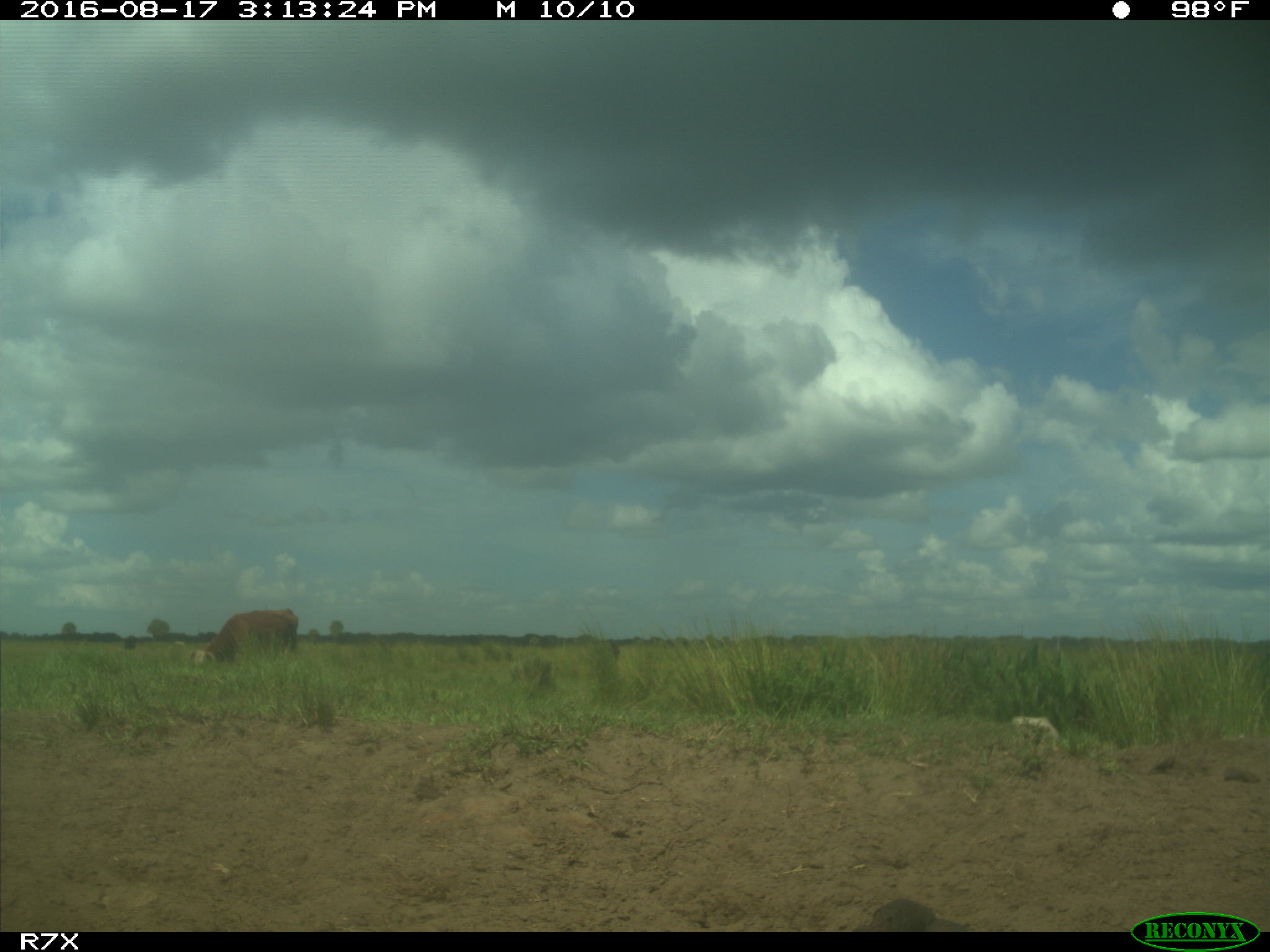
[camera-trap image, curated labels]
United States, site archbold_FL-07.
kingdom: Animalia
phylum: Chordata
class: Mammalia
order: Artiodactyla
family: Bovidae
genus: Bos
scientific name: Bos taurus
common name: domestic cow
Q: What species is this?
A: Bos taurus (domestic cow).